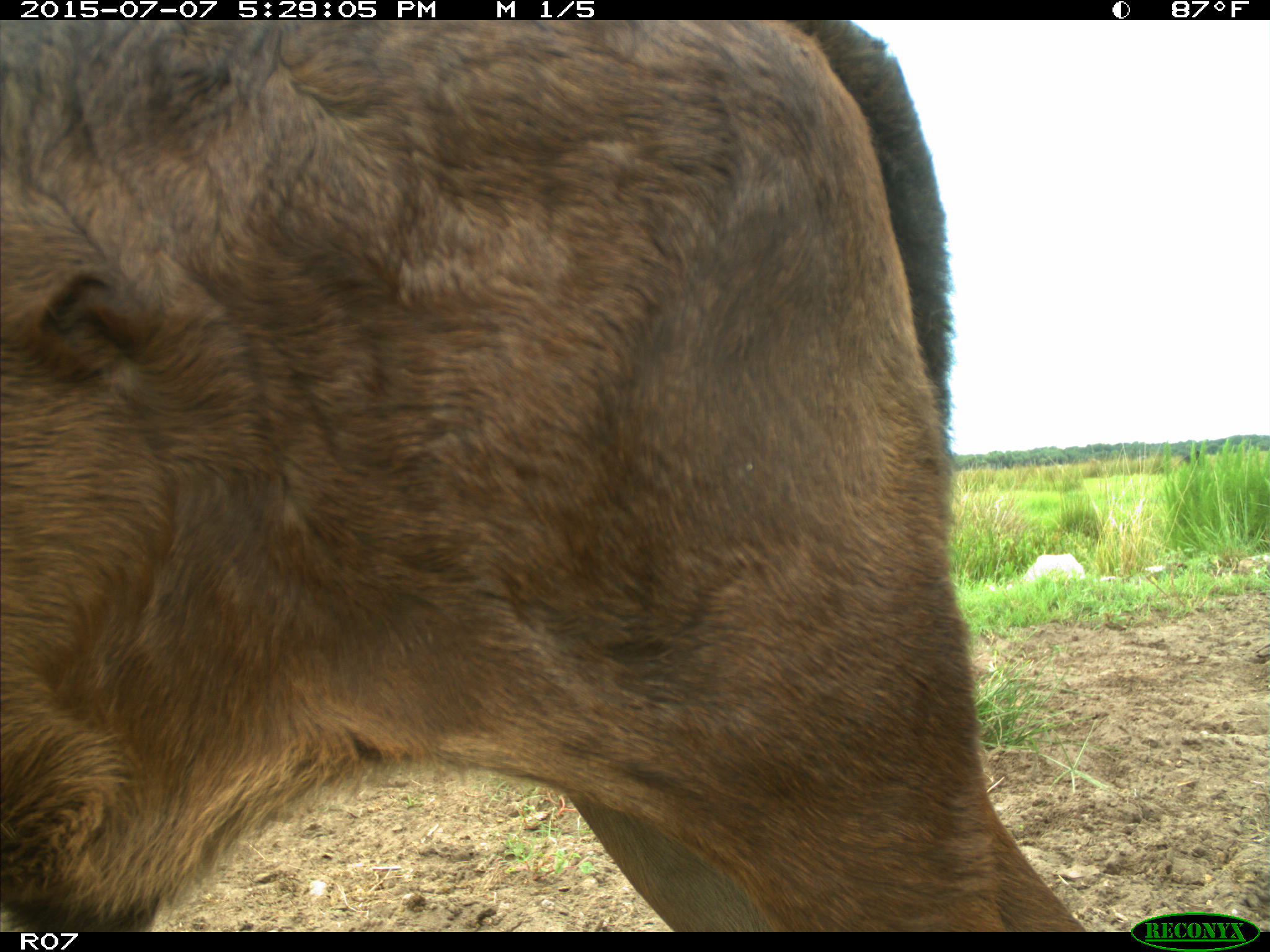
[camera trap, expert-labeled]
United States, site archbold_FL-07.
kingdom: Animalia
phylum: Chordata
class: Mammalia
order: Artiodactyla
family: Bovidae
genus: Bos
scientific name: Bos taurus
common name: domestic cow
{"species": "Bos taurus (domestic cow)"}